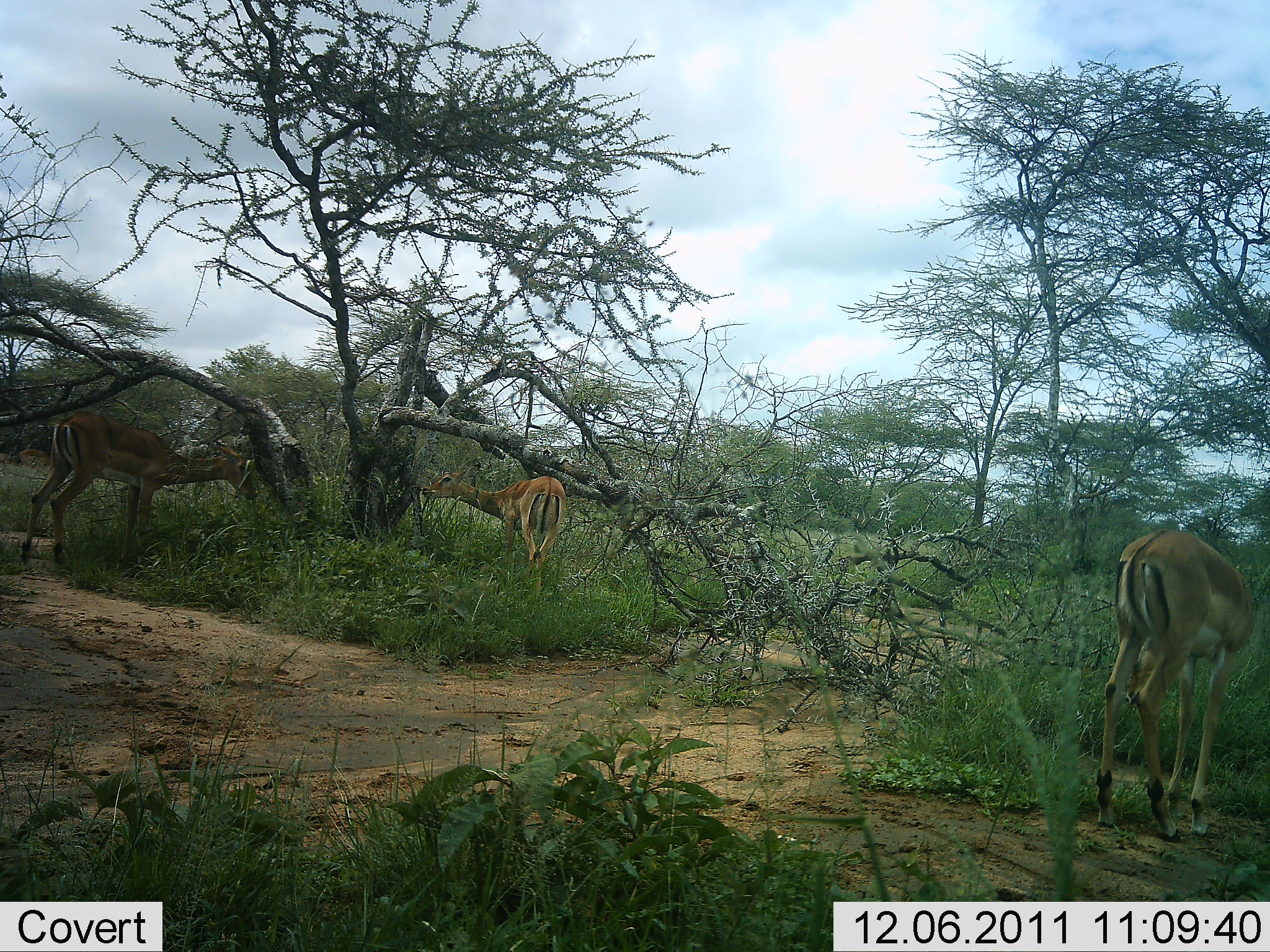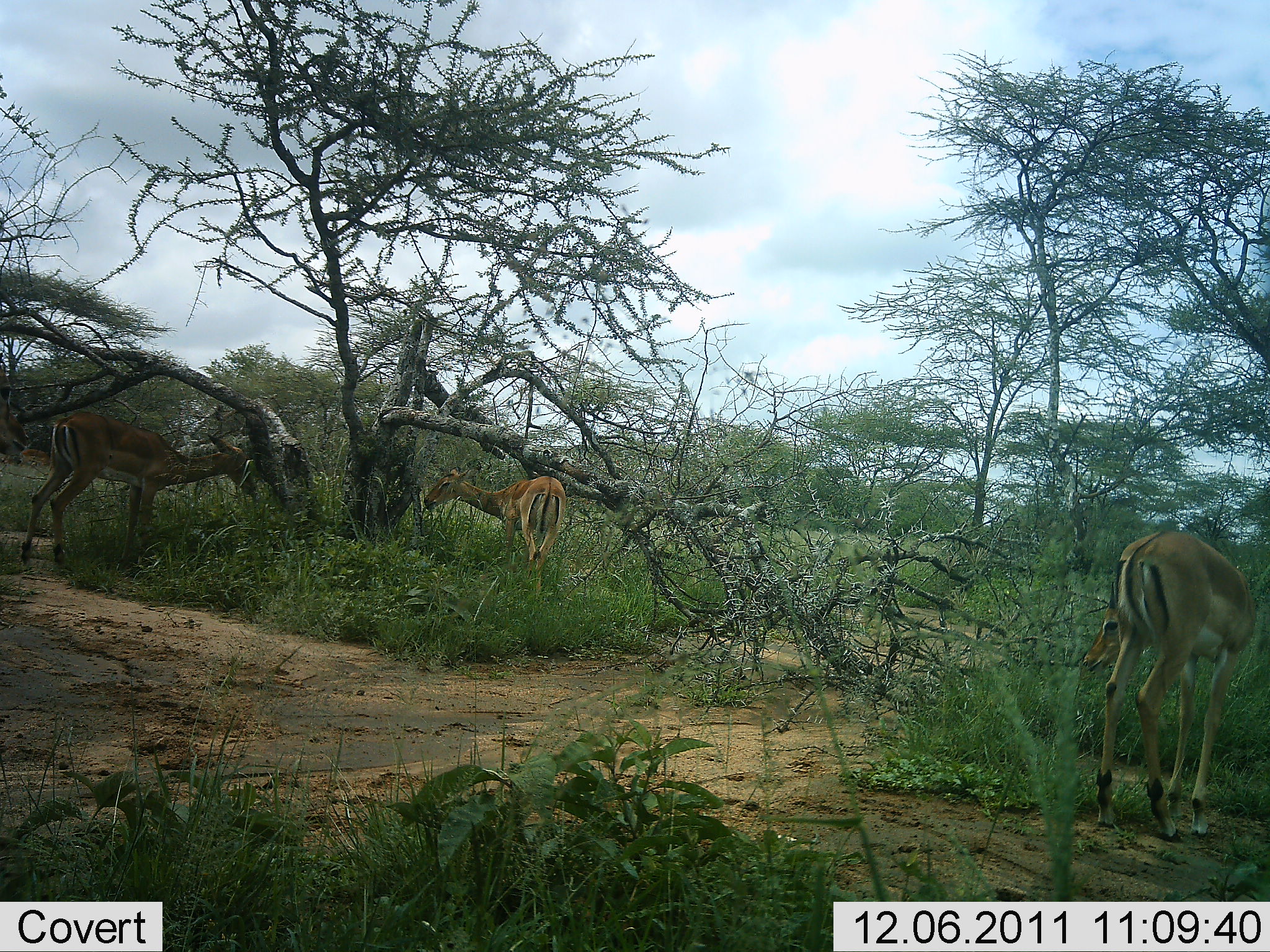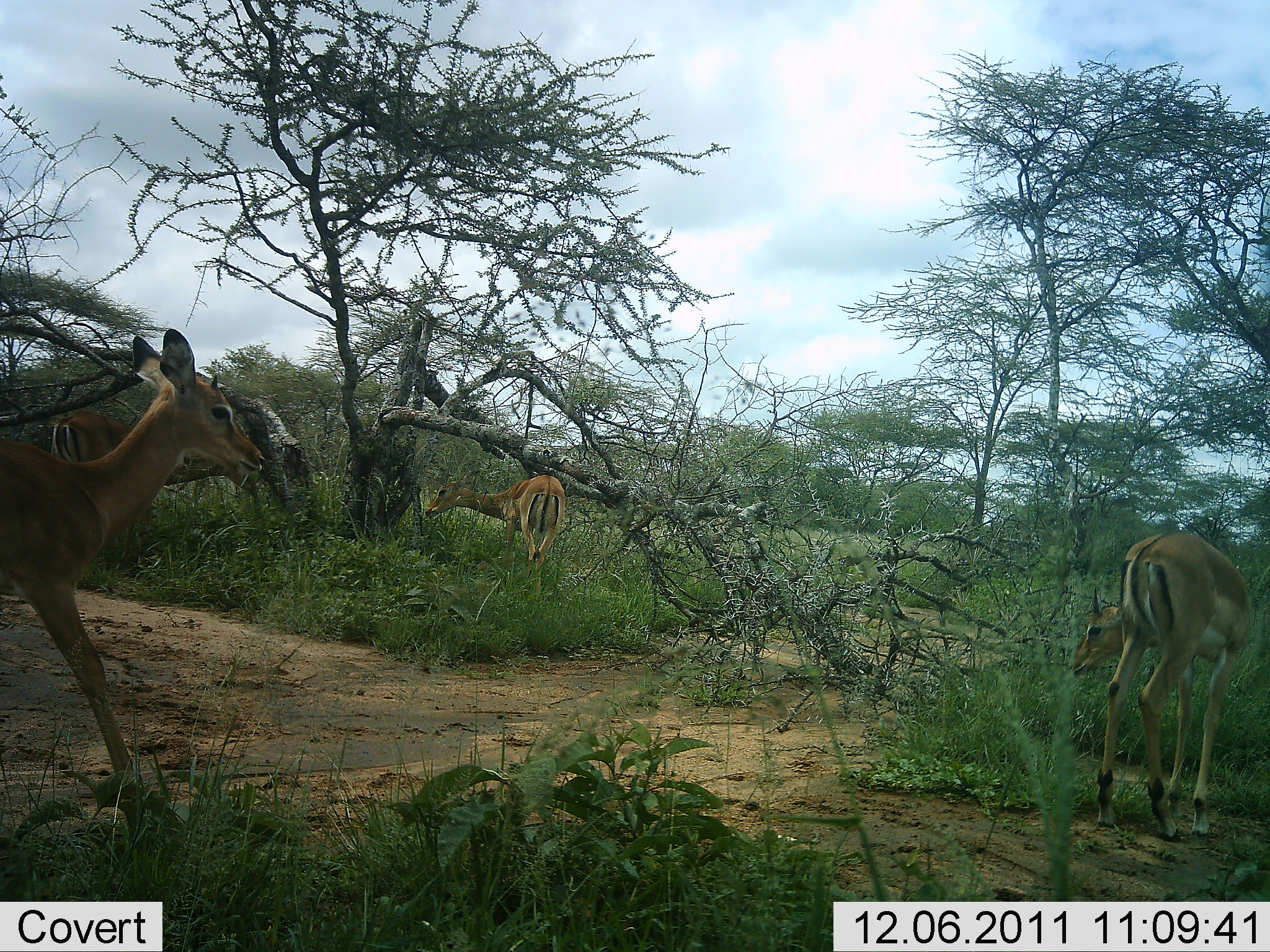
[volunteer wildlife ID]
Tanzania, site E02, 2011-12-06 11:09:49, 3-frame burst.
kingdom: Animalia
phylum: Chordata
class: Mammalia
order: Artiodactyla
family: Bovidae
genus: Aepyceros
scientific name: Aepyceros melampus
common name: impala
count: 4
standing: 33%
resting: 0%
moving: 44%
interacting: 0%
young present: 0%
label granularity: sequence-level